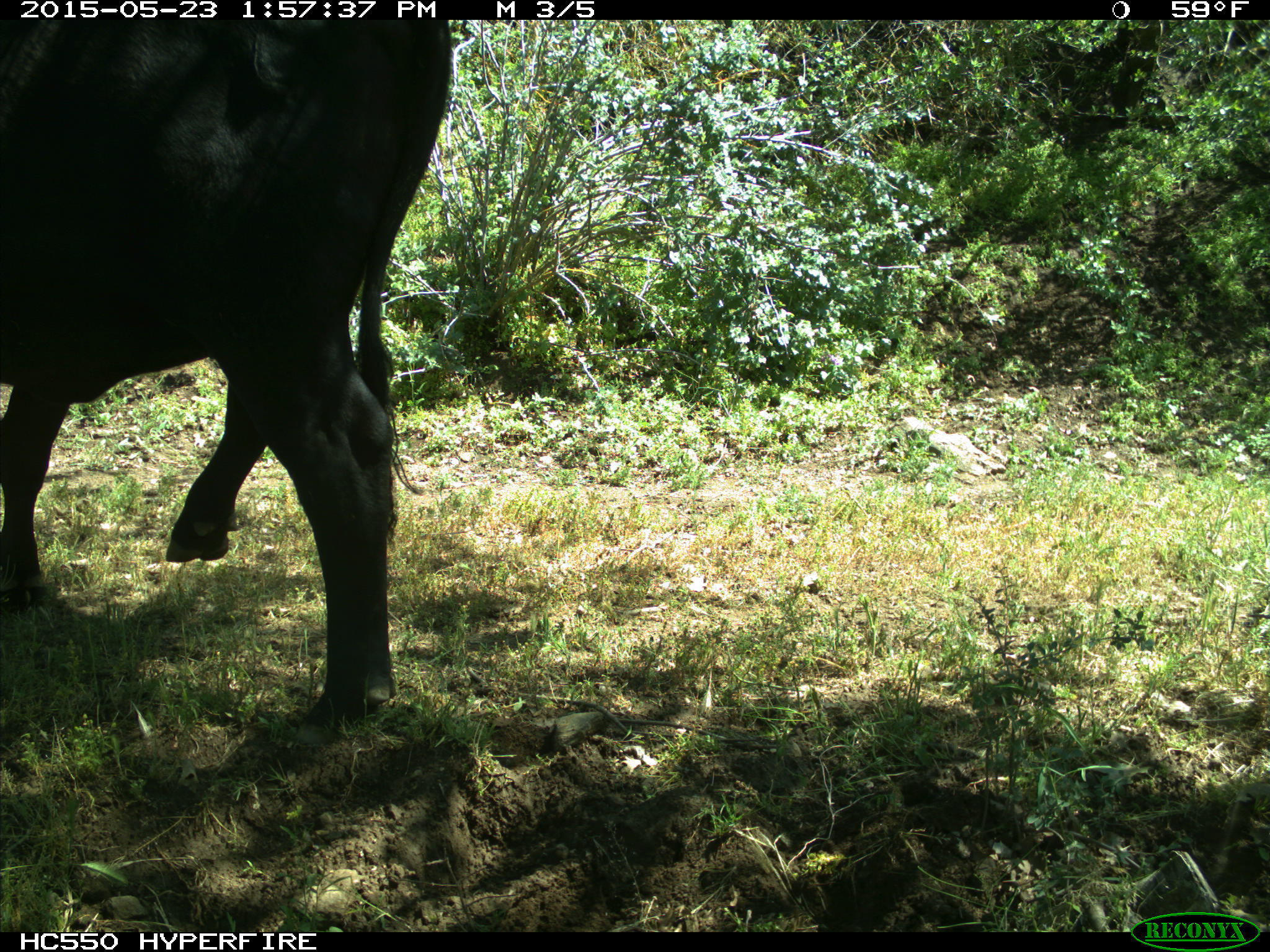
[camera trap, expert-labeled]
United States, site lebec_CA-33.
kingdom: Animalia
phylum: Chordata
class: Mammalia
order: Artiodactyla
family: Bovidae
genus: Bos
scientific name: Bos taurus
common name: domestic cow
Bos taurus (domestic cow).